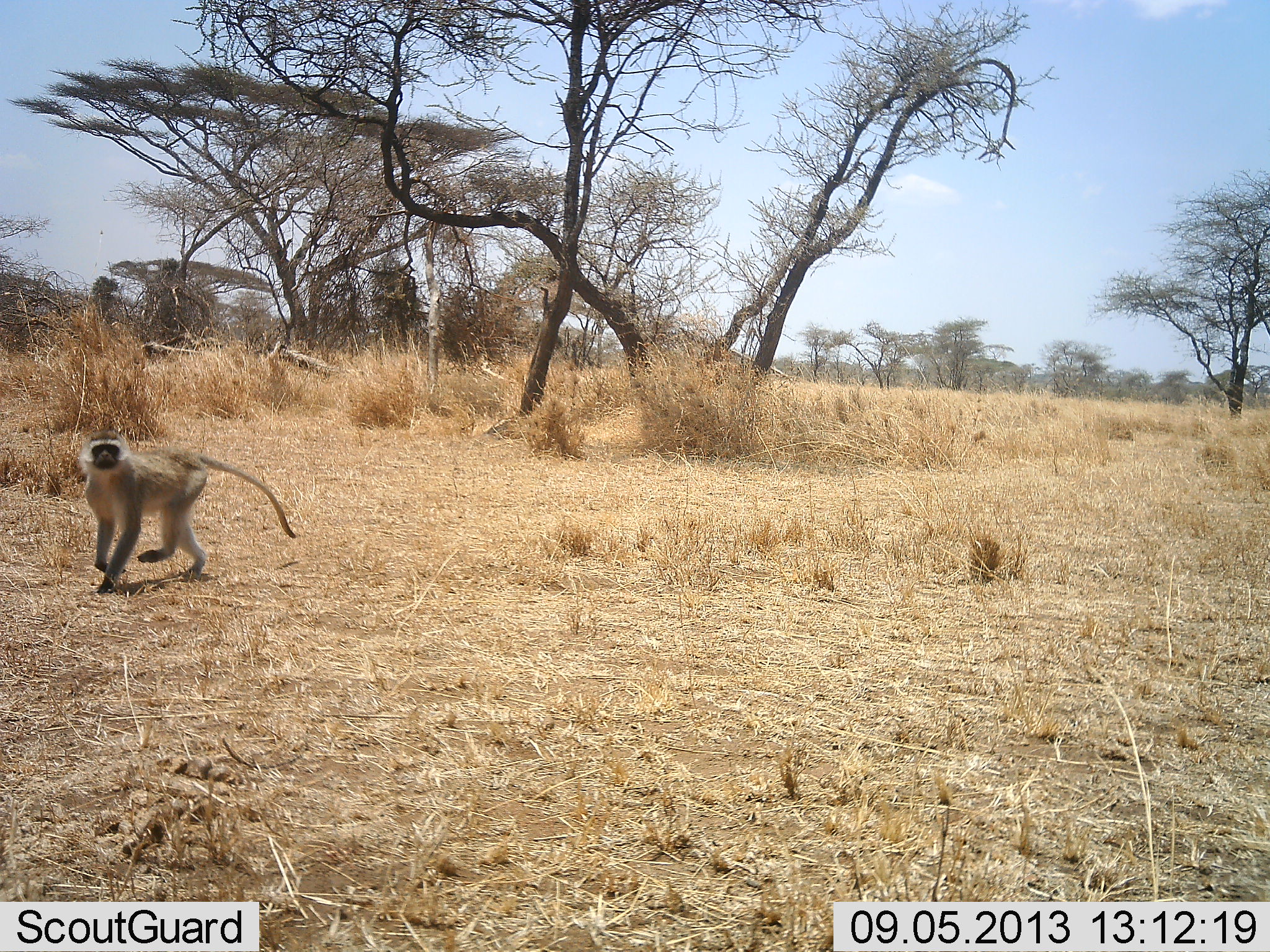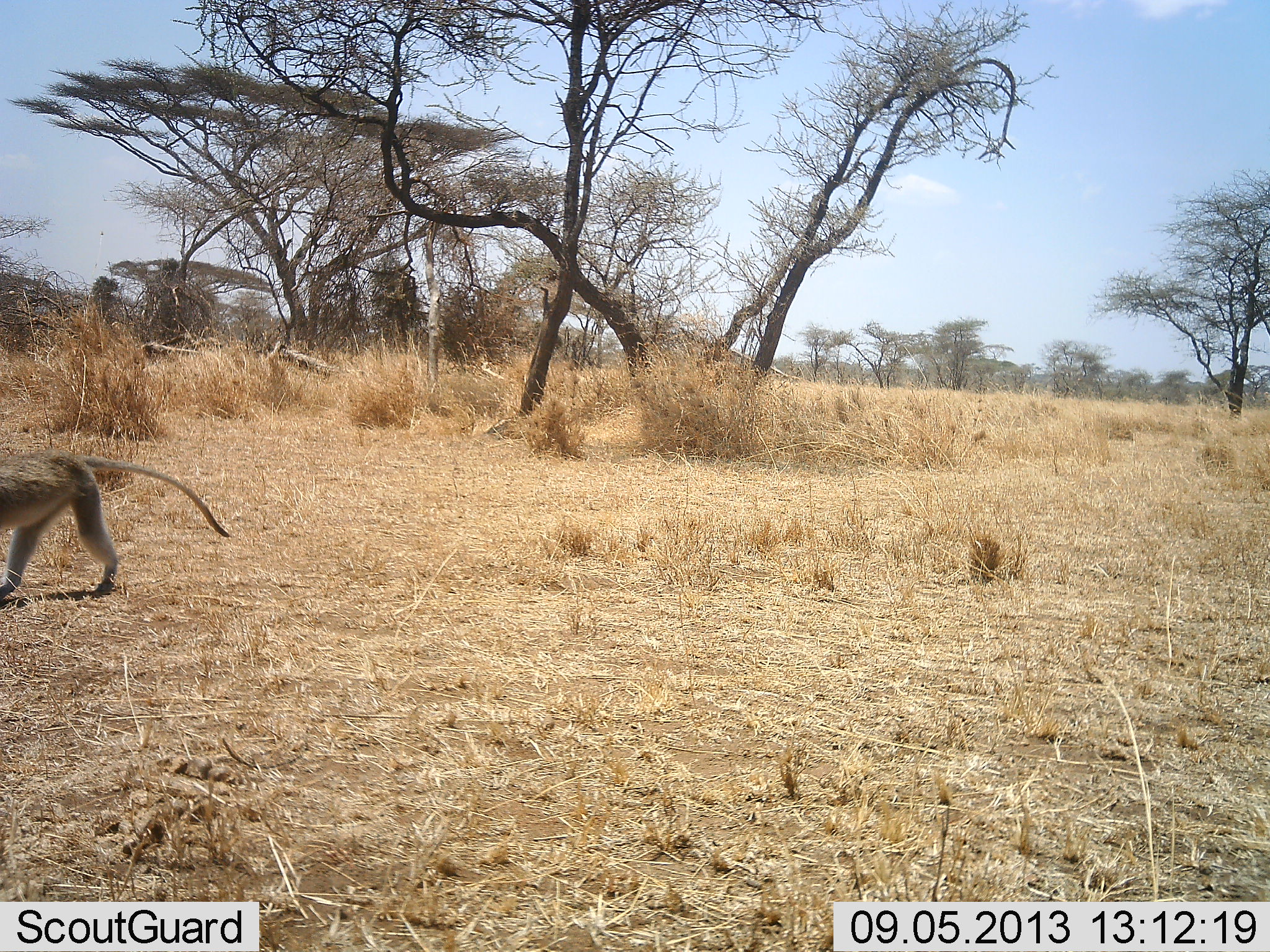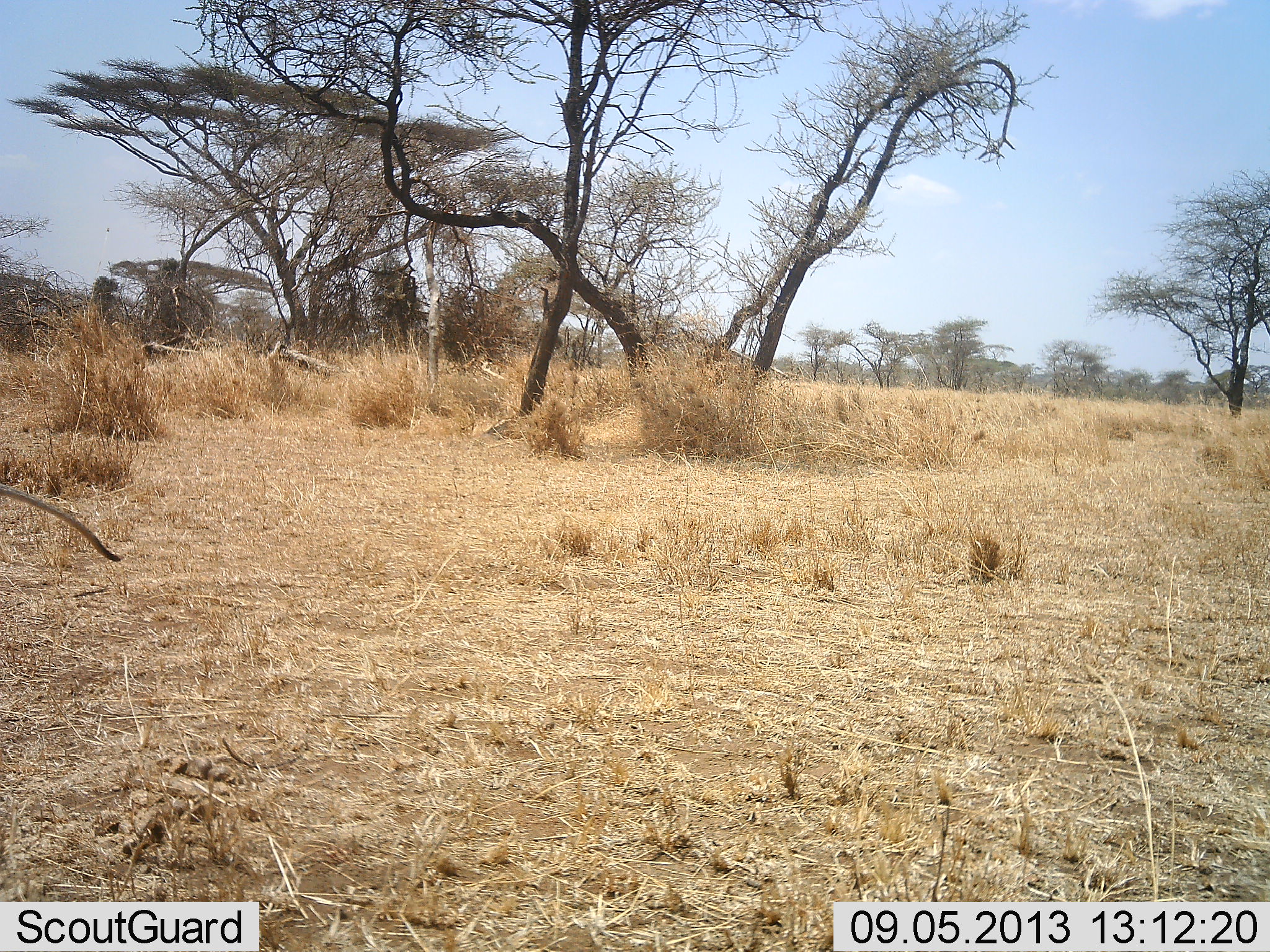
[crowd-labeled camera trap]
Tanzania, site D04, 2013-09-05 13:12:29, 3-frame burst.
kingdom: Animalia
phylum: Chordata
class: Mammalia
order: Primates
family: Cercopithecidae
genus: Chlorocebus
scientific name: Chlorocebus pygerythrus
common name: vervet monkey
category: monkeyvervet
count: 1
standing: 0%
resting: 0%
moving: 100%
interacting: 0%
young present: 0%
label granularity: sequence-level